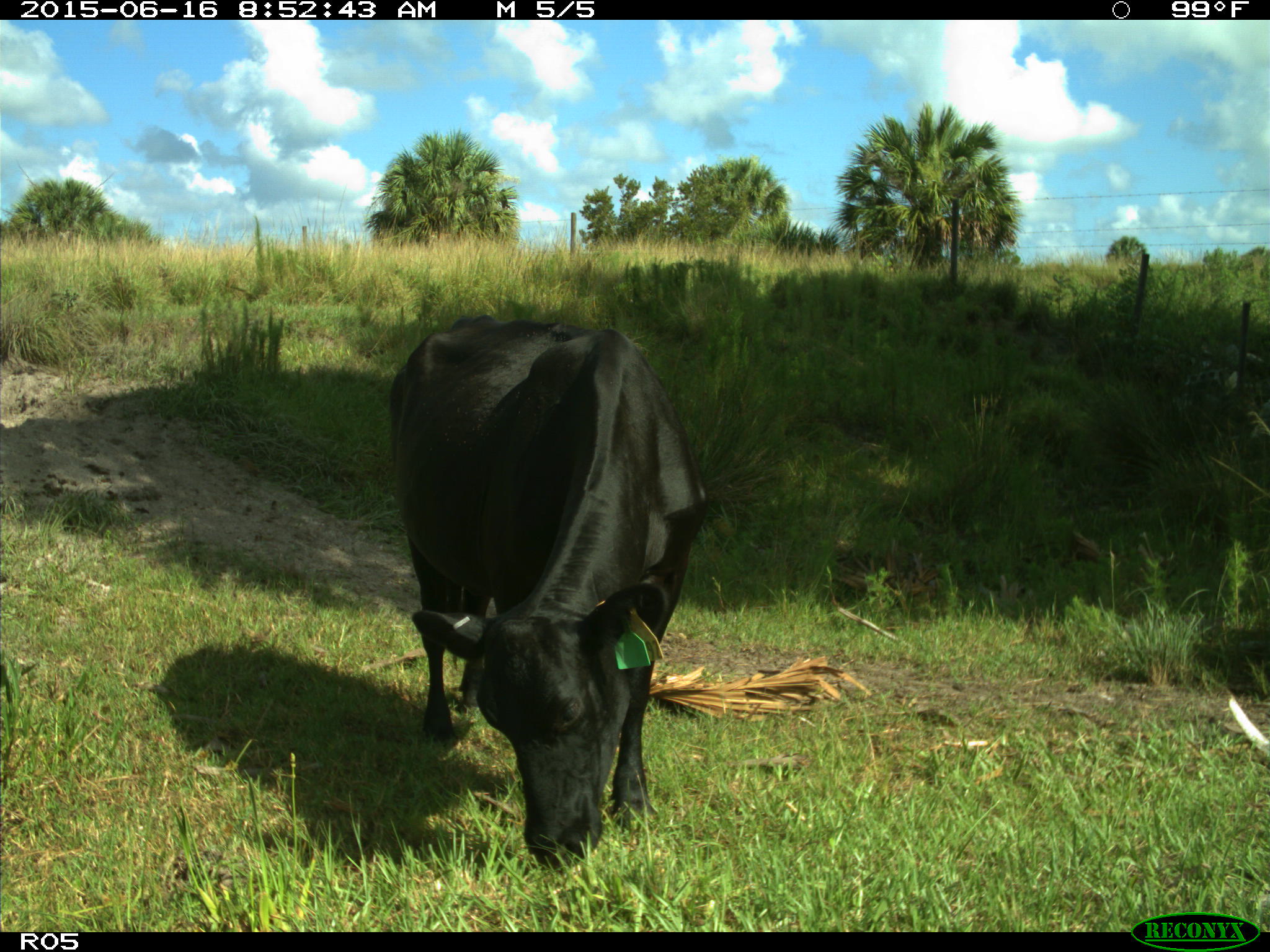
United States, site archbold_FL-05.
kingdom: Animalia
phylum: Chordata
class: Mammalia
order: Artiodactyla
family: Bovidae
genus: Bos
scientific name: Bos taurus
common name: domestic cow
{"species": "Bos taurus (domestic cow)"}